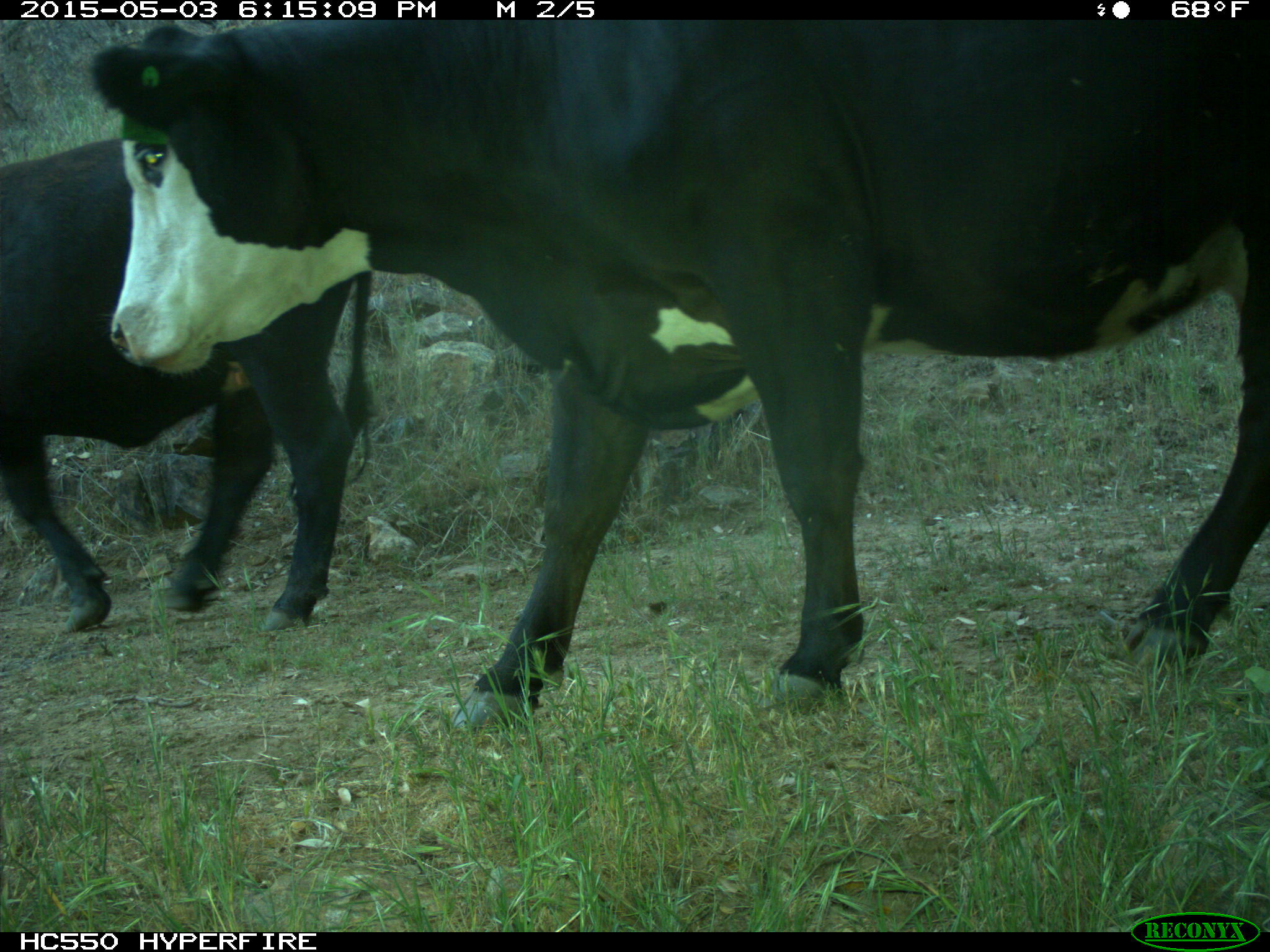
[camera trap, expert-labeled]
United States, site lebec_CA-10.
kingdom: Animalia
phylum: Chordata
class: Mammalia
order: Artiodactyla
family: Bovidae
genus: Bos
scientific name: Bos taurus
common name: domestic cow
Bos taurus (domestic cow).